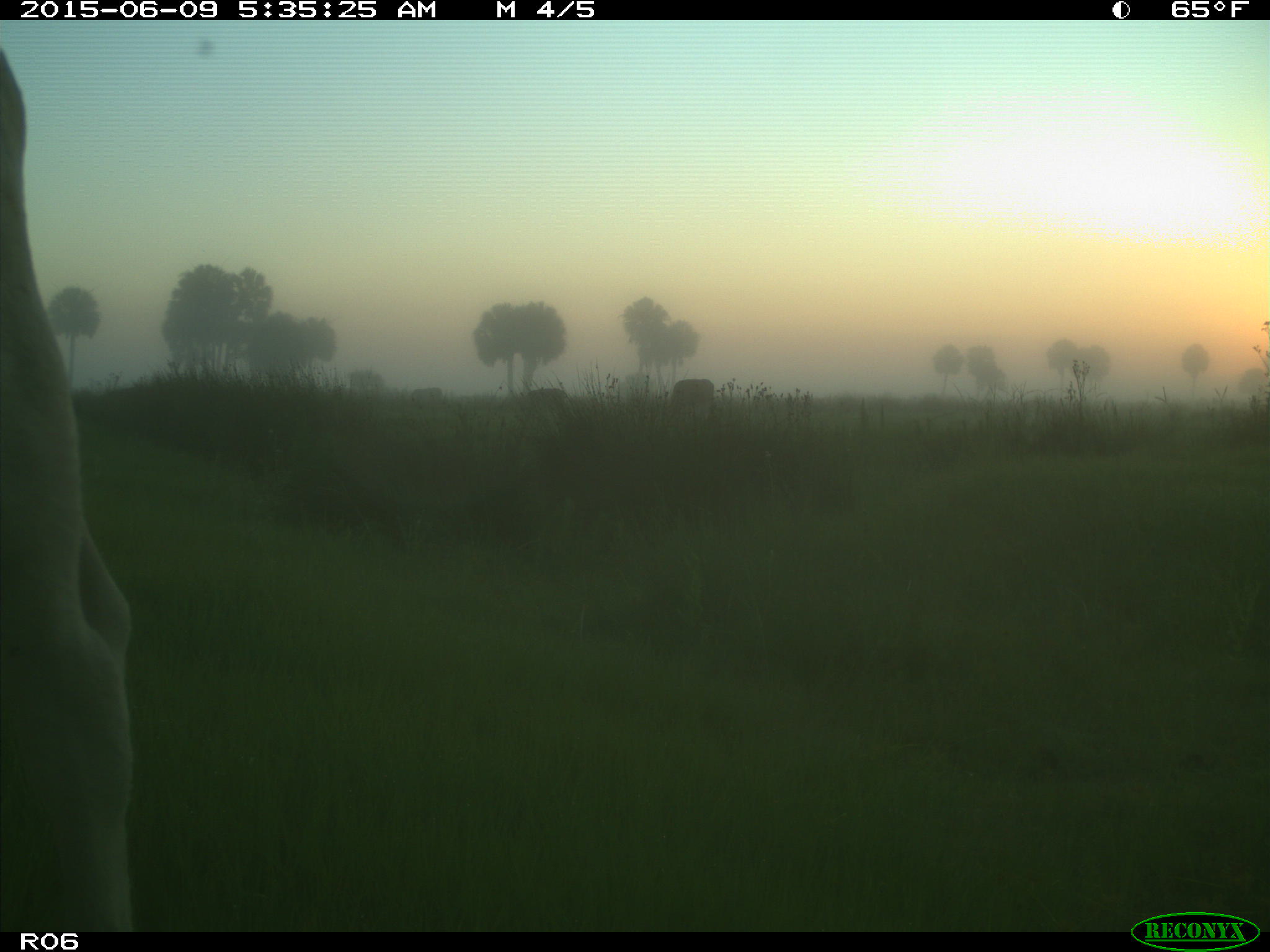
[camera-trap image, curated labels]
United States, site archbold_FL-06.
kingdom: Animalia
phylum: Chordata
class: Mammalia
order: Artiodactyla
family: Bovidae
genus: Bos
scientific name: Bos taurus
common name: domestic cow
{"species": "Bos taurus (domestic cow)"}